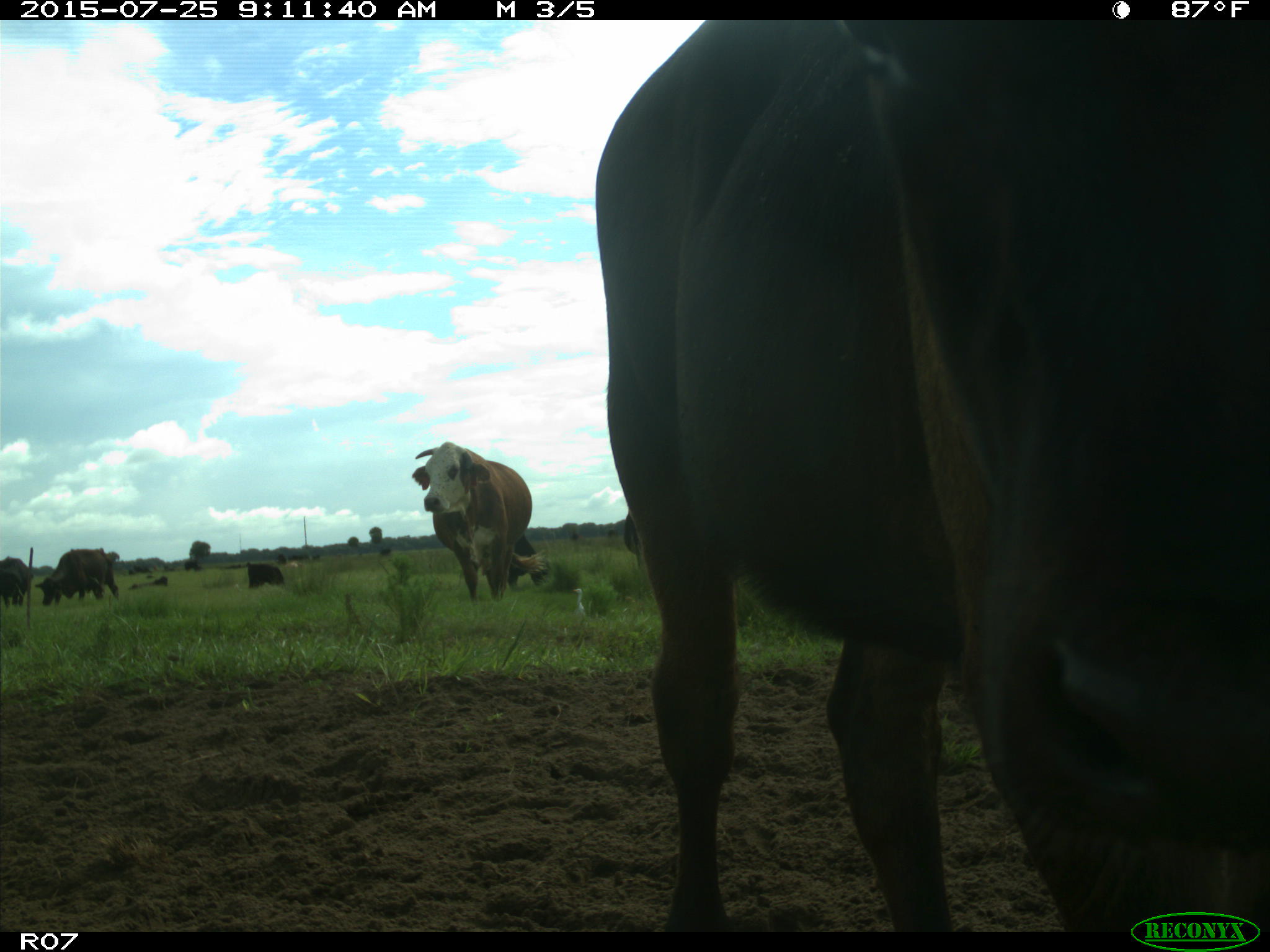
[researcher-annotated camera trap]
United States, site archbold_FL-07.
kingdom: Animalia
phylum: Chordata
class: Mammalia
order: Artiodactyla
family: Bovidae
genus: Bos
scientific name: Bos taurus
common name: domestic cow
Bos taurus (domestic cow).